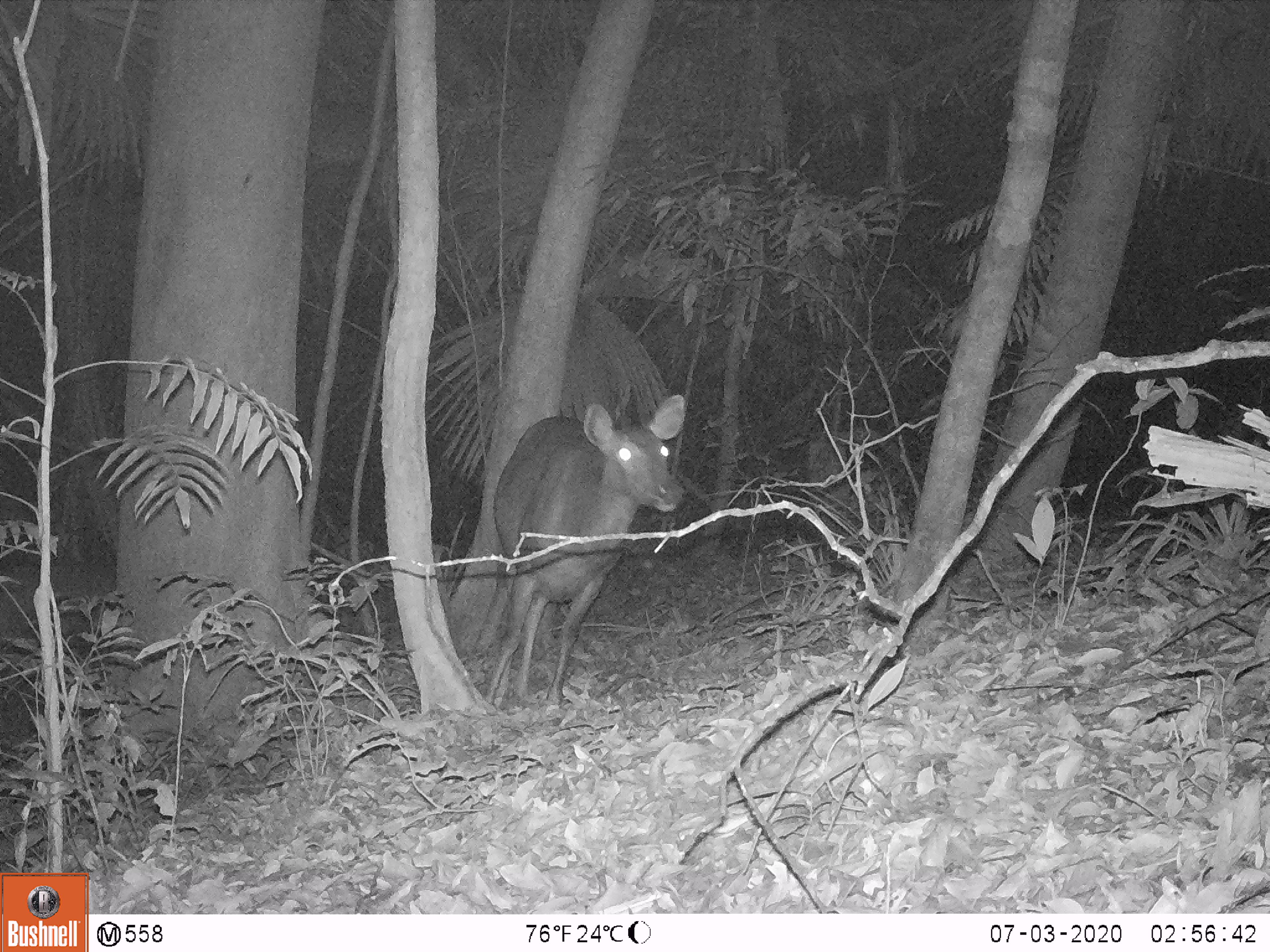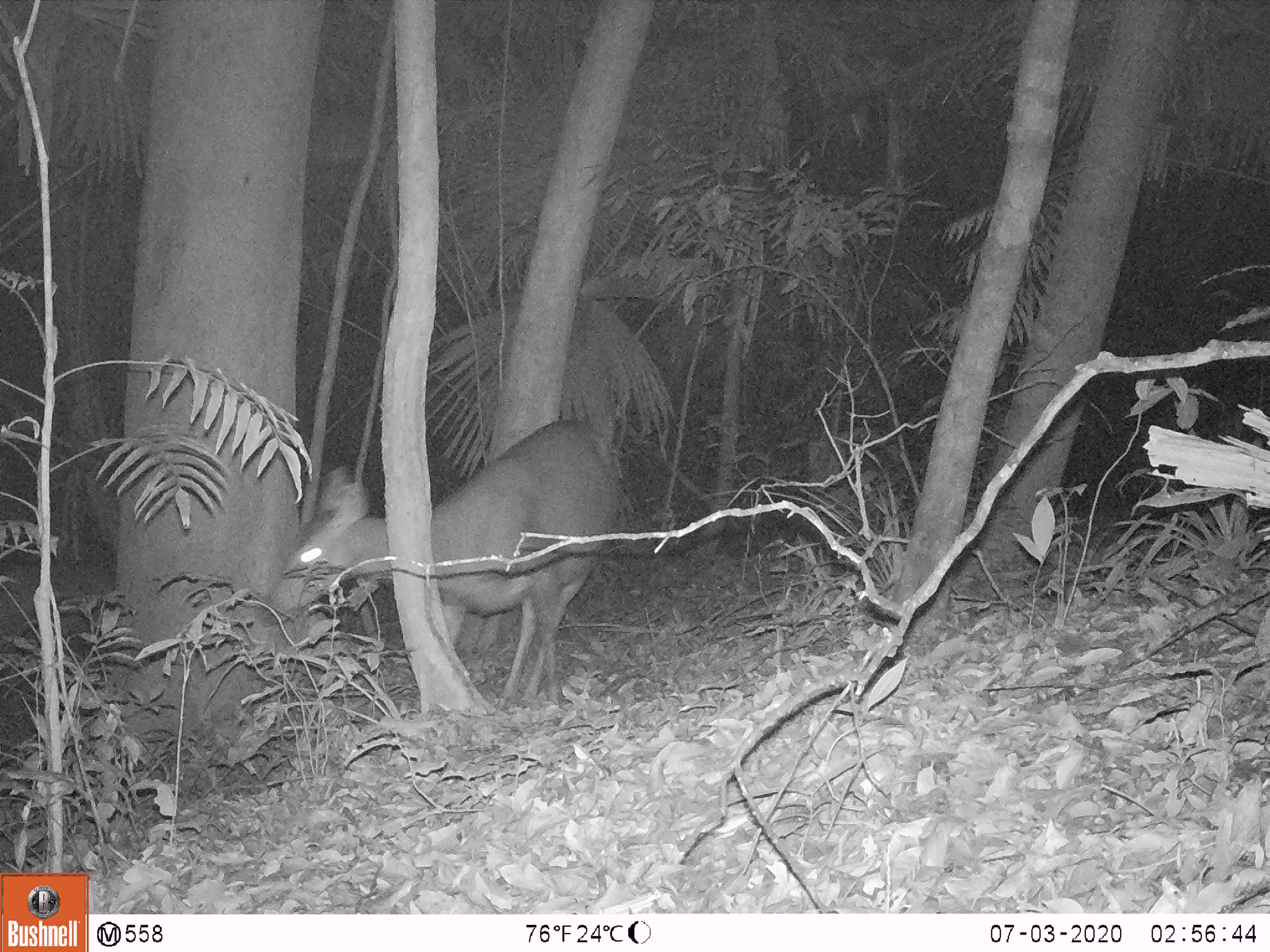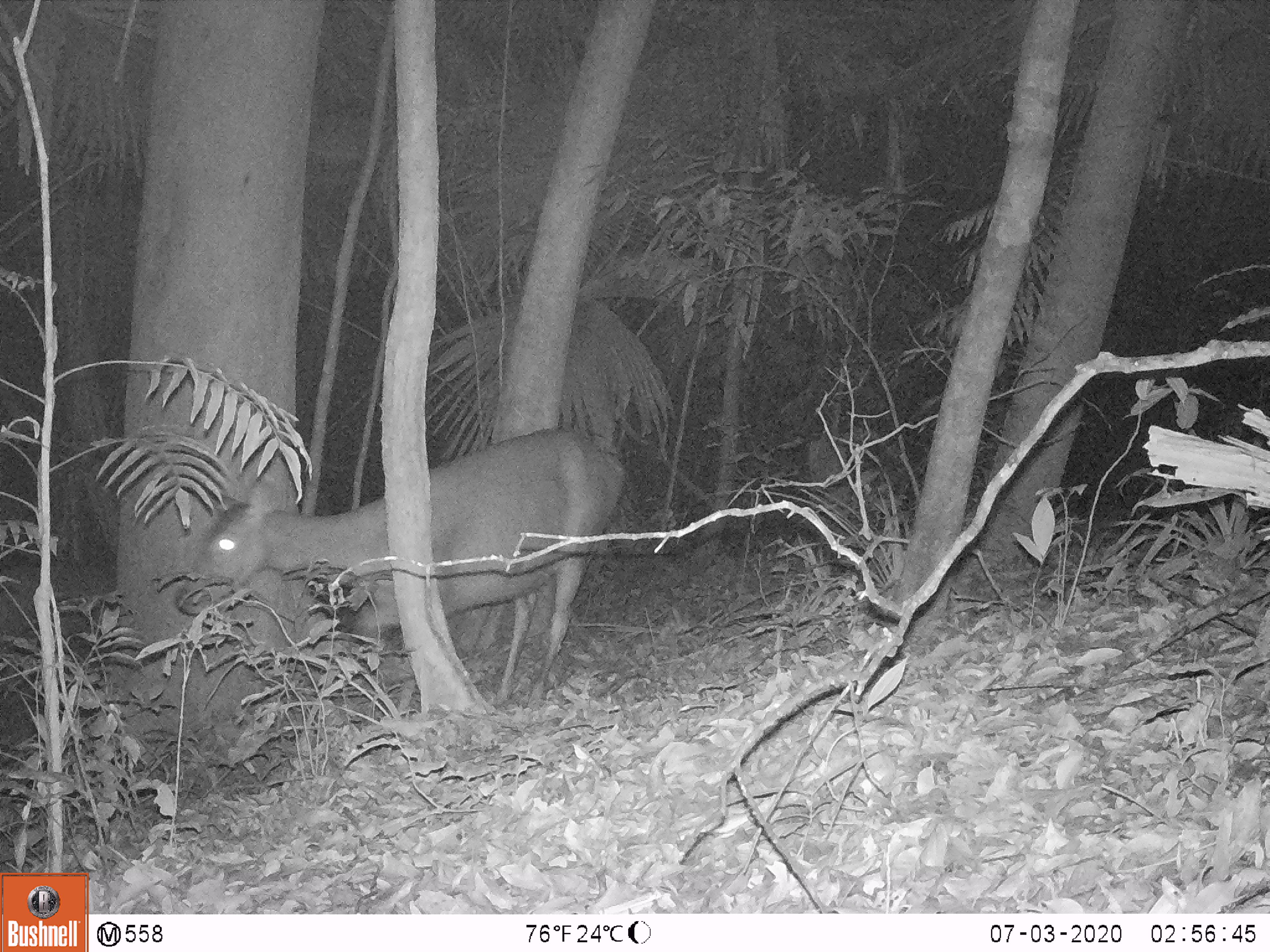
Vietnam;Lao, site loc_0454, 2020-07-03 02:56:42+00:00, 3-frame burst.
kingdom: Animalia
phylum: Chordata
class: Mammalia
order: Artiodactyla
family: Cervidae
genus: Rusa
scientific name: Rusa unicolor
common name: sambar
Sambar (Rusa unicolor). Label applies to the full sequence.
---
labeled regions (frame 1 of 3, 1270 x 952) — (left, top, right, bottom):
sambar: (484, 391, 688, 707)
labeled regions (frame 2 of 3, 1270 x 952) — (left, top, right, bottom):
sambar: (256, 416, 623, 704)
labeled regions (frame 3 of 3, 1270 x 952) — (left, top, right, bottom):
sambar: (173, 427, 626, 709)